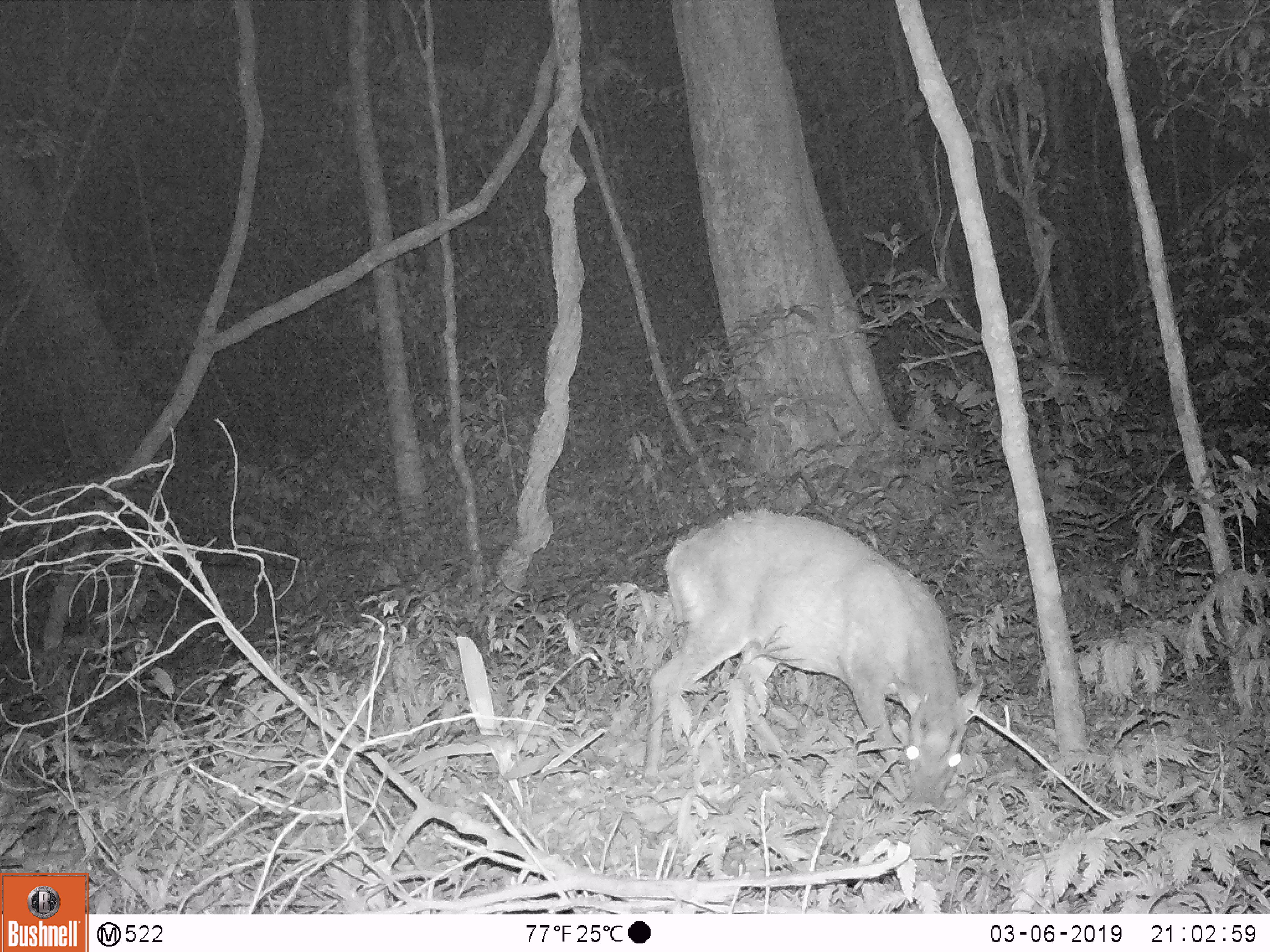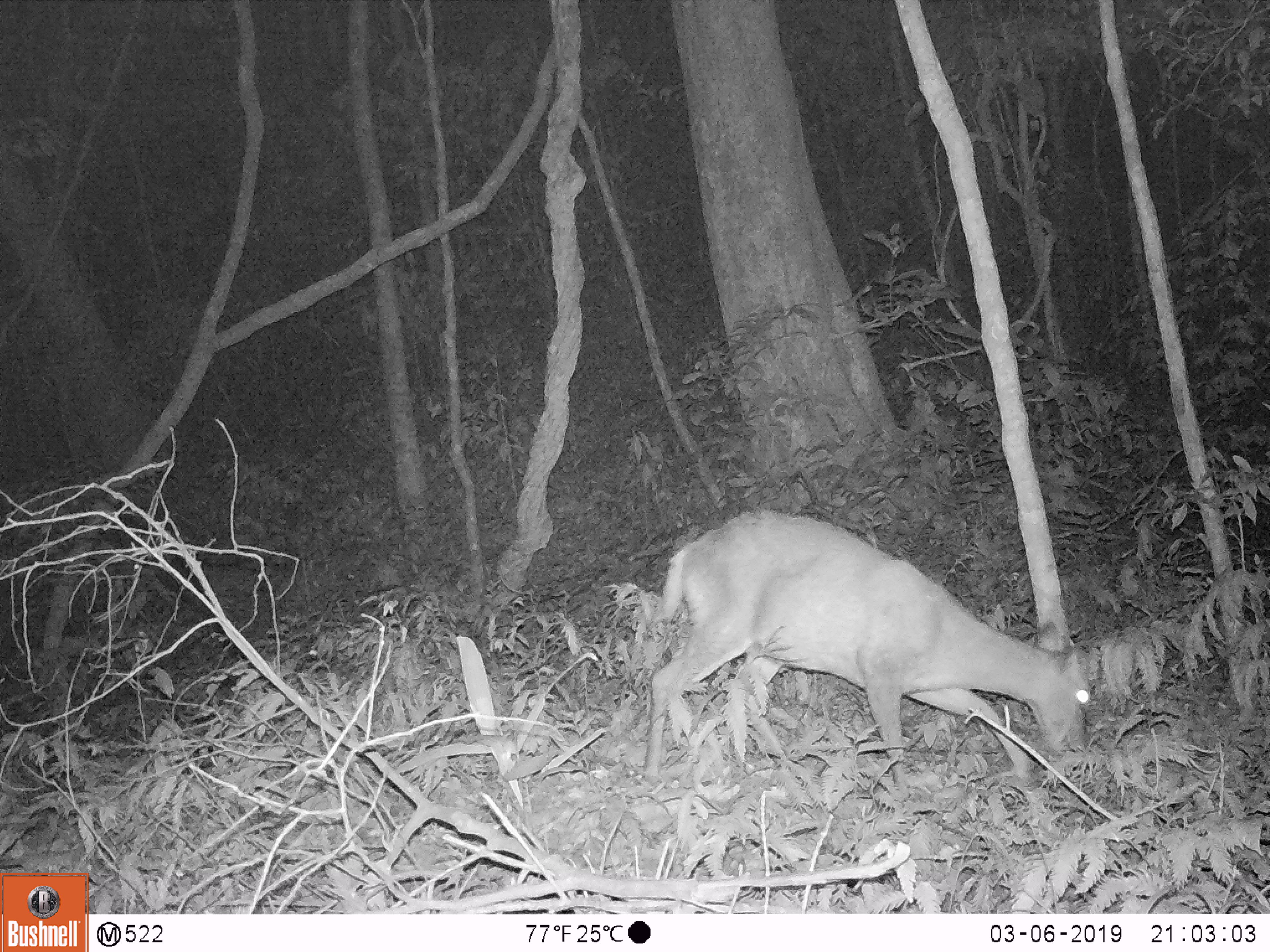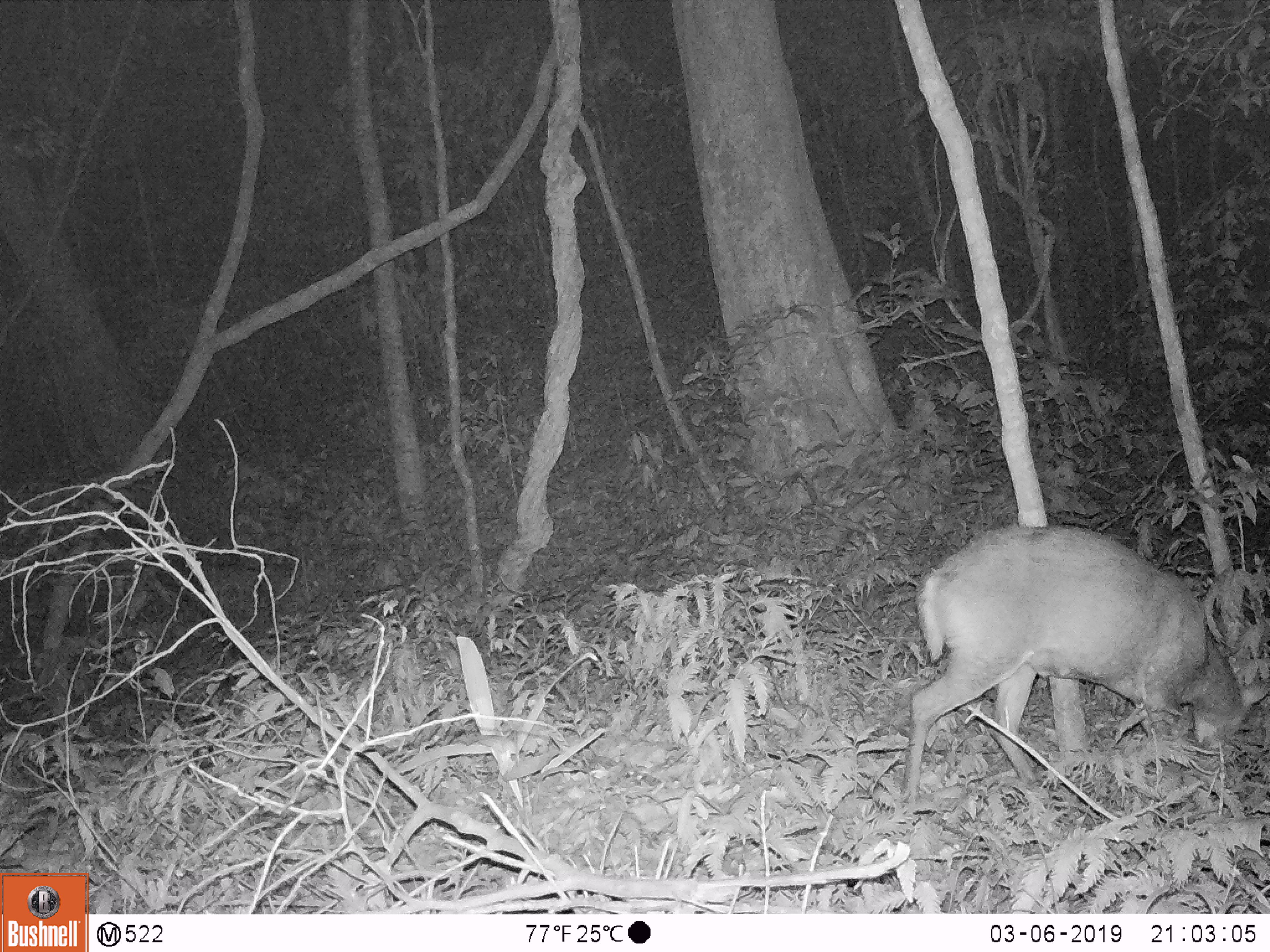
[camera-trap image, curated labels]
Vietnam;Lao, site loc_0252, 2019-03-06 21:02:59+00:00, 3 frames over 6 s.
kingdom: Animalia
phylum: Chordata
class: Mammalia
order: Artiodactyla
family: Cervidae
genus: Muntiacus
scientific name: Muntiacus rooseveltorum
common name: roosevelt's muntjac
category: roosevelts muntjac group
Roosevelts muntjac group (roosevelt's muntjac) (Muntiacus rooseveltorum). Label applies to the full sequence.